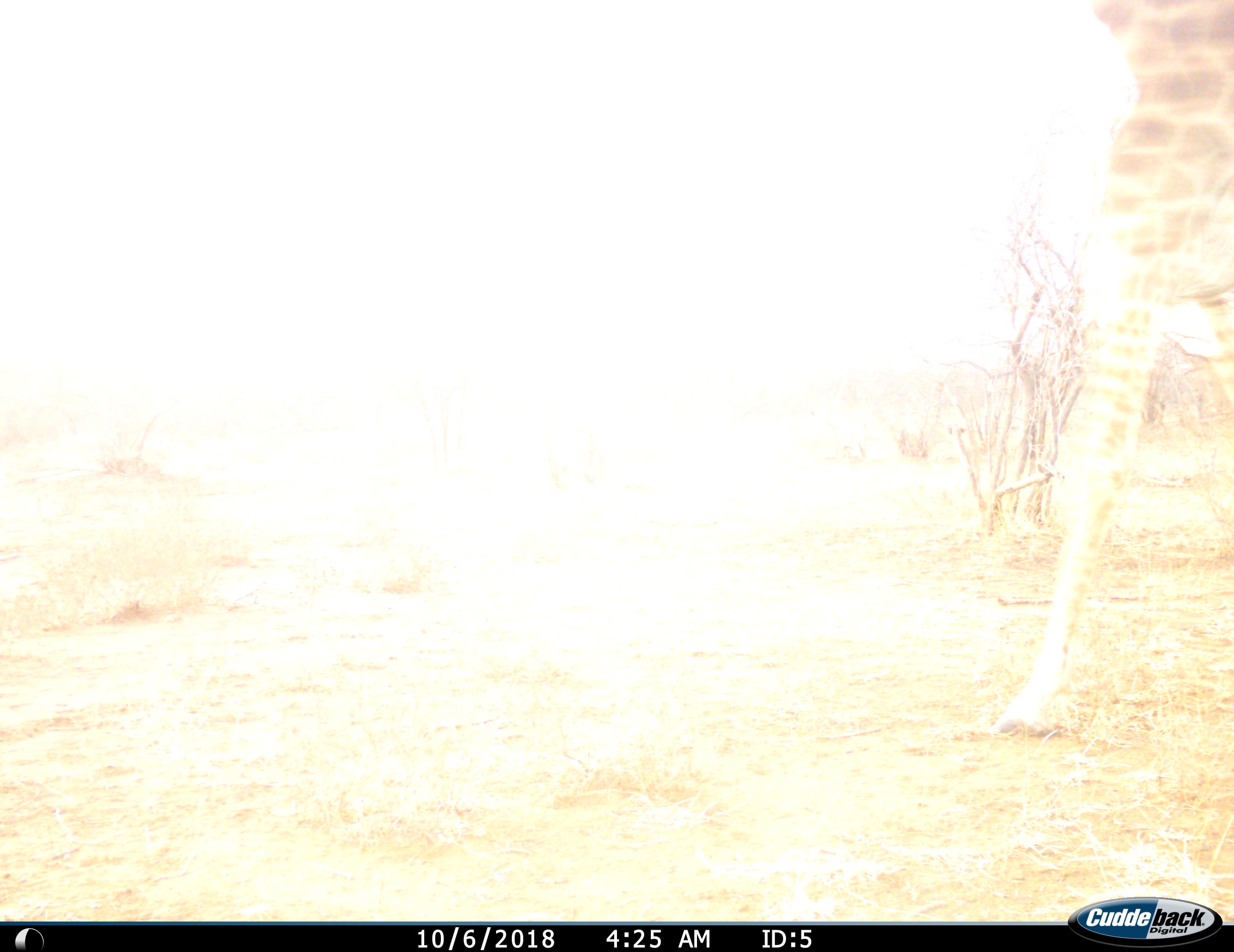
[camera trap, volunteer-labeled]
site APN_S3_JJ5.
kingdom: Animalia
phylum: Chordata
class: Mammalia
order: Artiodactyla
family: Giraffidae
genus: Giraffa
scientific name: Giraffa camelopardalis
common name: giraffe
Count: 1.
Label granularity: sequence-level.